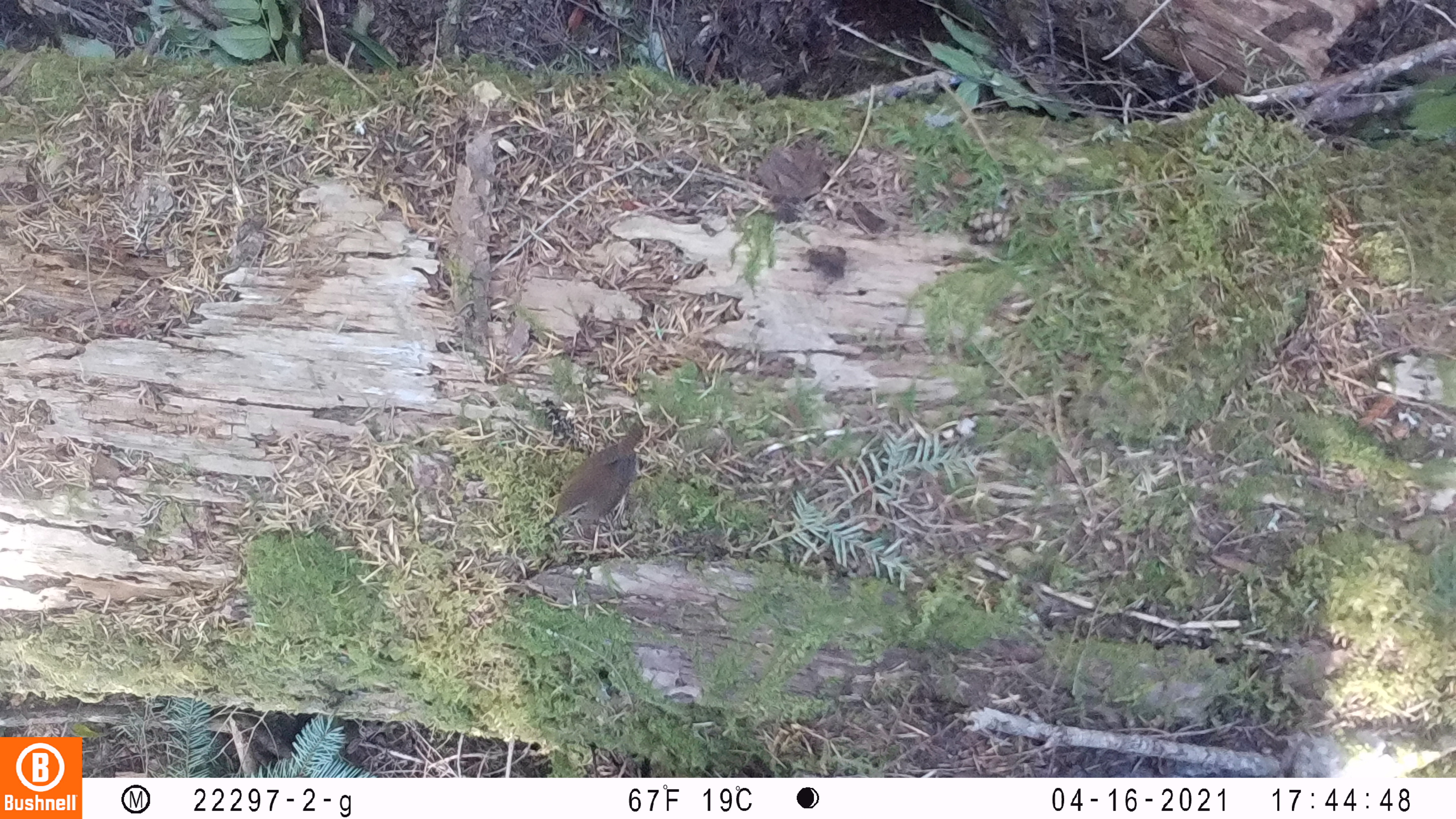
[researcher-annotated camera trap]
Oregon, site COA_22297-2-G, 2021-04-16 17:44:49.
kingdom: Animalia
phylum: Chordata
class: Aves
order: Passeriformes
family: Troglodytidae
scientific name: Troglodytidae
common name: wrens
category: troglodytidae family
Troglodytidae family (wrens) (Troglodytidae).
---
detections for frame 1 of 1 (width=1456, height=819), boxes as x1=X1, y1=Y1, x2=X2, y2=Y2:
troglodytidae family: x1=531, y1=389, x2=675, y2=548